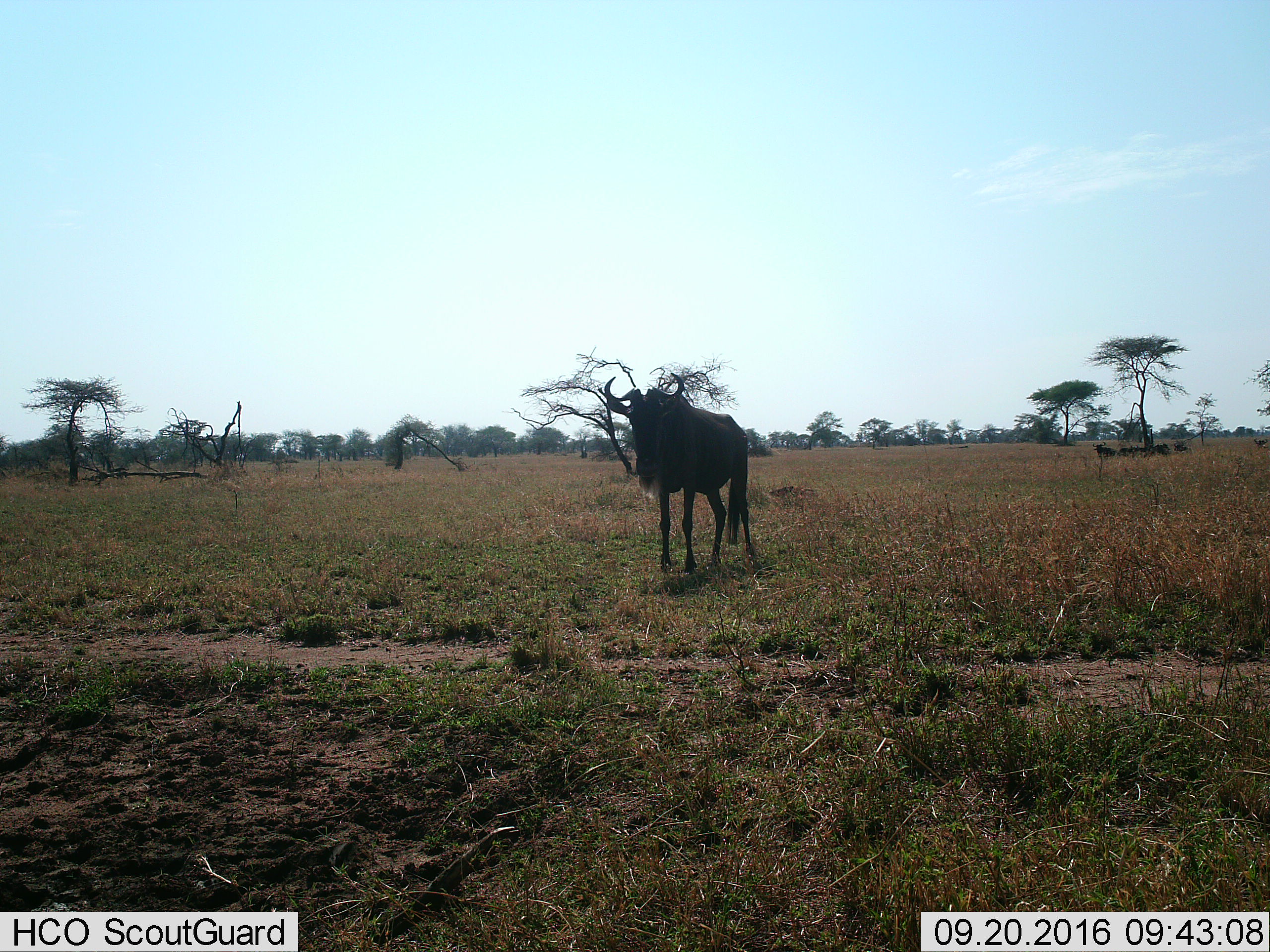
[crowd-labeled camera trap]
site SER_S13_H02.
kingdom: Animalia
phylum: Chordata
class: Mammalia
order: Artiodactyla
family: Bovidae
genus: Connochaetes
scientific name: Connochaetes taurinus taurinus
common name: blue wildebeest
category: wildebeestblue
Wildebeestblue (blue wildebeest) (Connochaetes taurinus taurinus), count 5. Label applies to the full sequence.